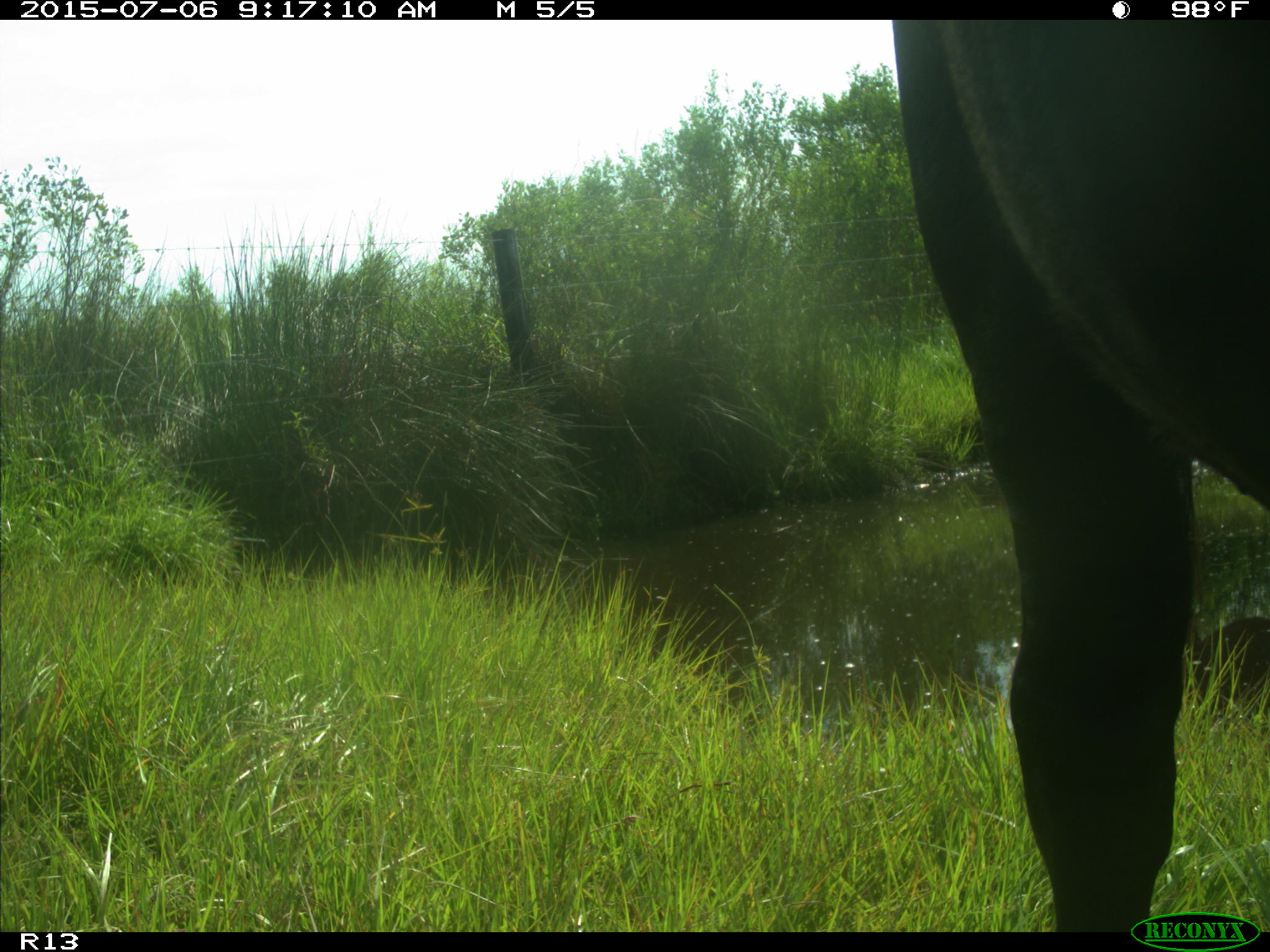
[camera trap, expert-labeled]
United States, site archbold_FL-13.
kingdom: Animalia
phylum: Chordata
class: Mammalia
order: Artiodactyla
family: Bovidae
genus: Bos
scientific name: Bos taurus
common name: domestic cow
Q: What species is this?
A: Bos taurus (domestic cow).